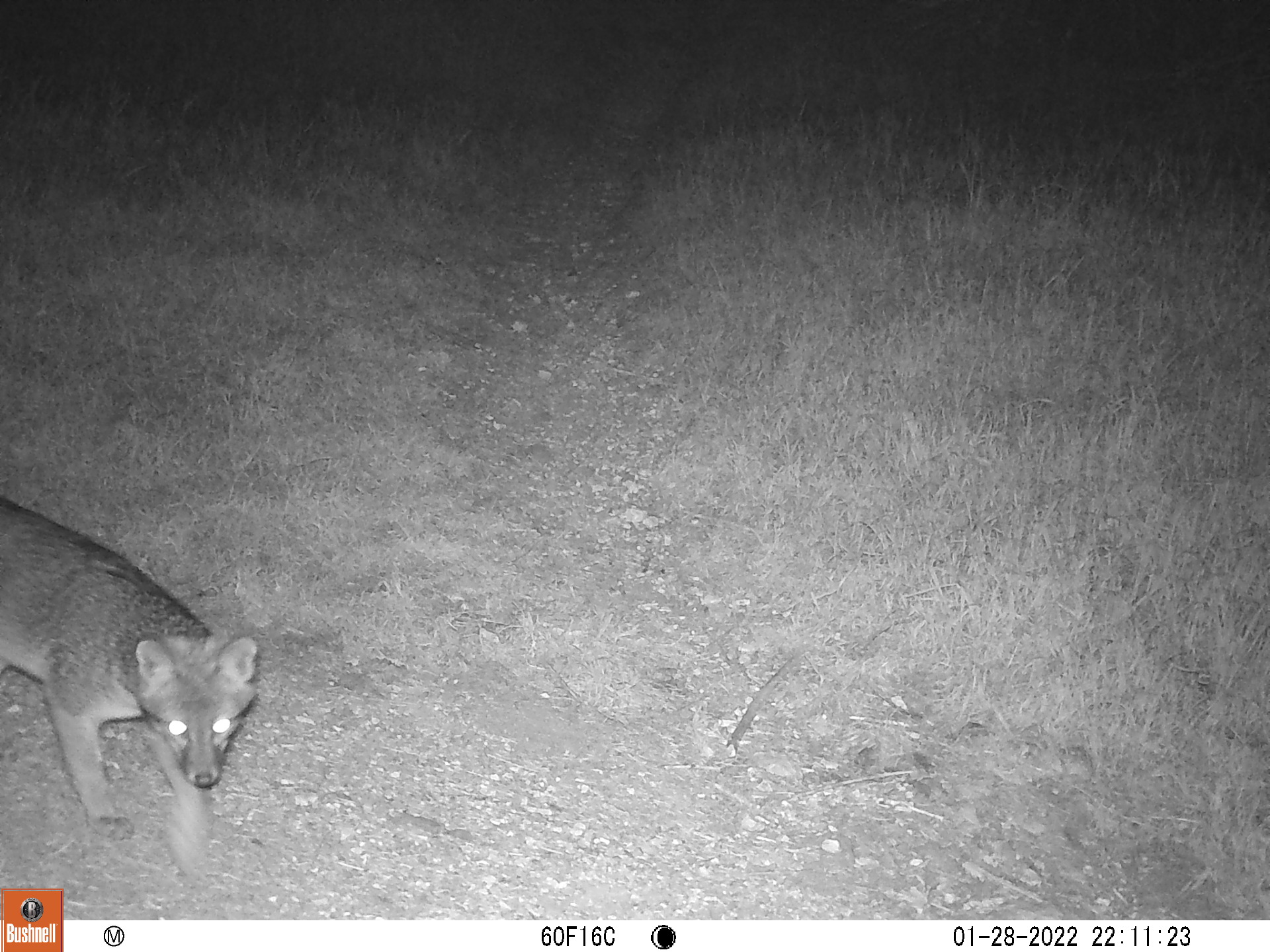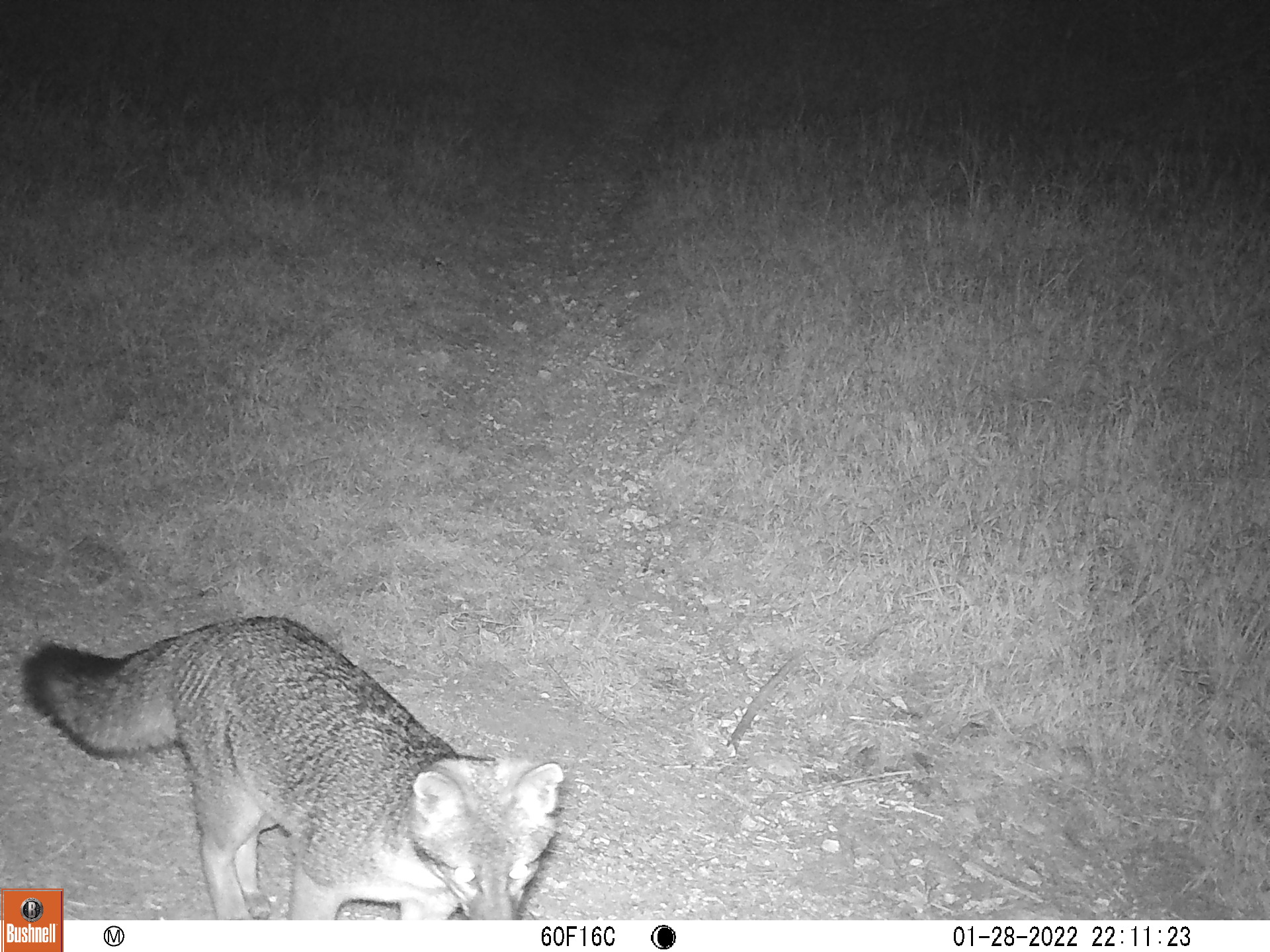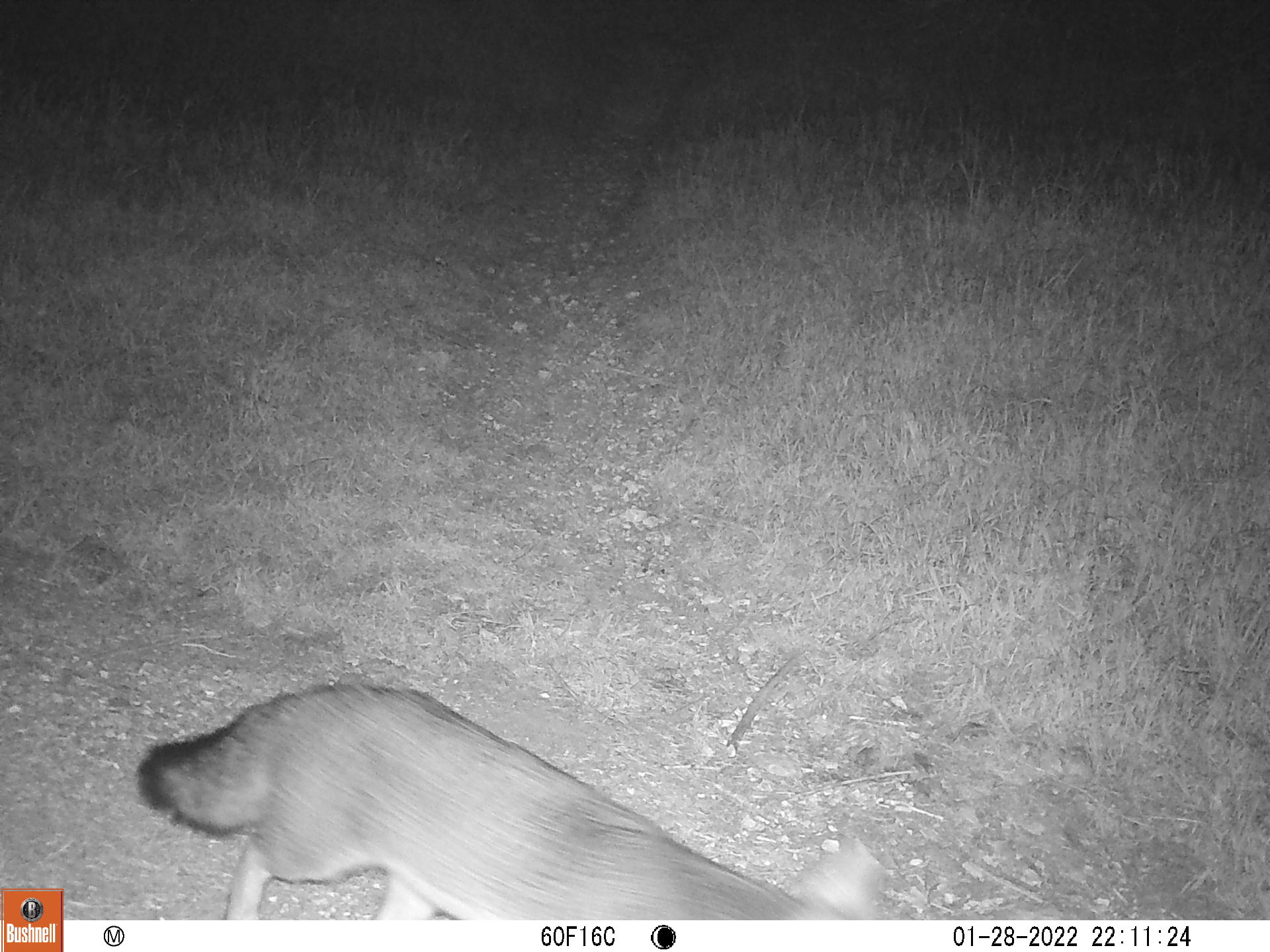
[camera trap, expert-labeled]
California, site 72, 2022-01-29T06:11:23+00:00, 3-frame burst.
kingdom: Animalia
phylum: Chordata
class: Mammalia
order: Carnivora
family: Canidae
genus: Urocyon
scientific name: Urocyon cinereoargenteus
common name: gray fox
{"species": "gray fox (Urocyon cinereoargenteus)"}